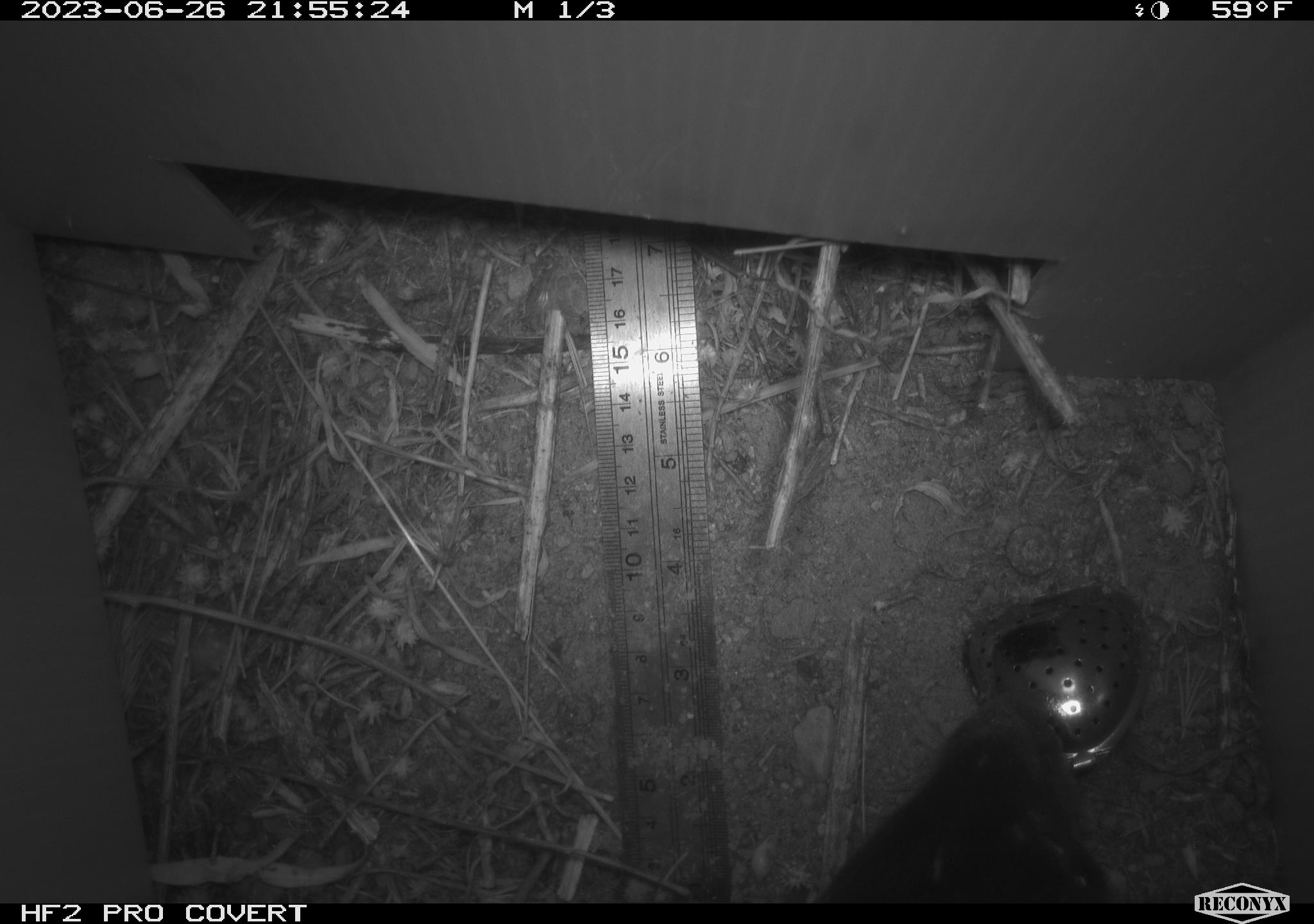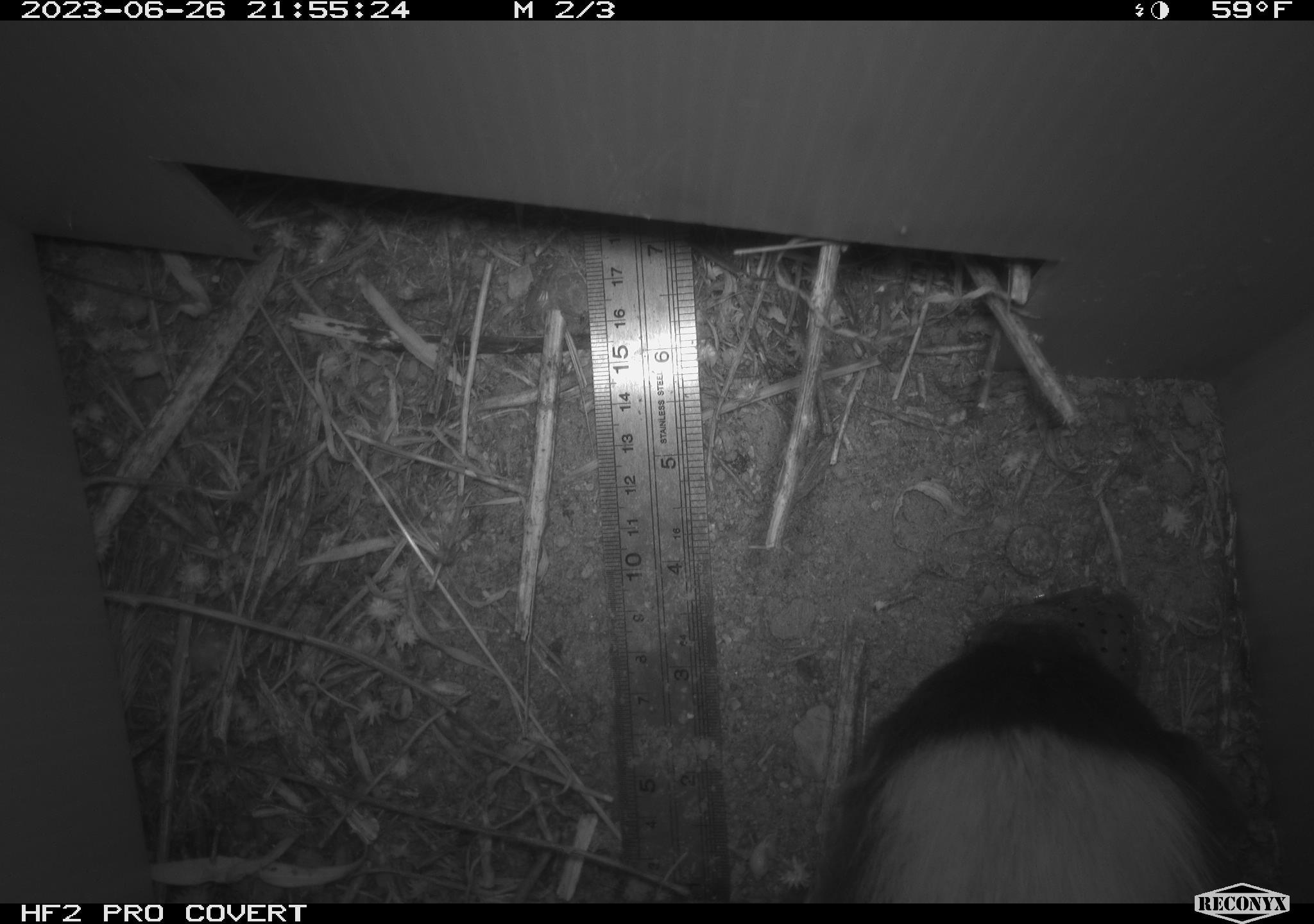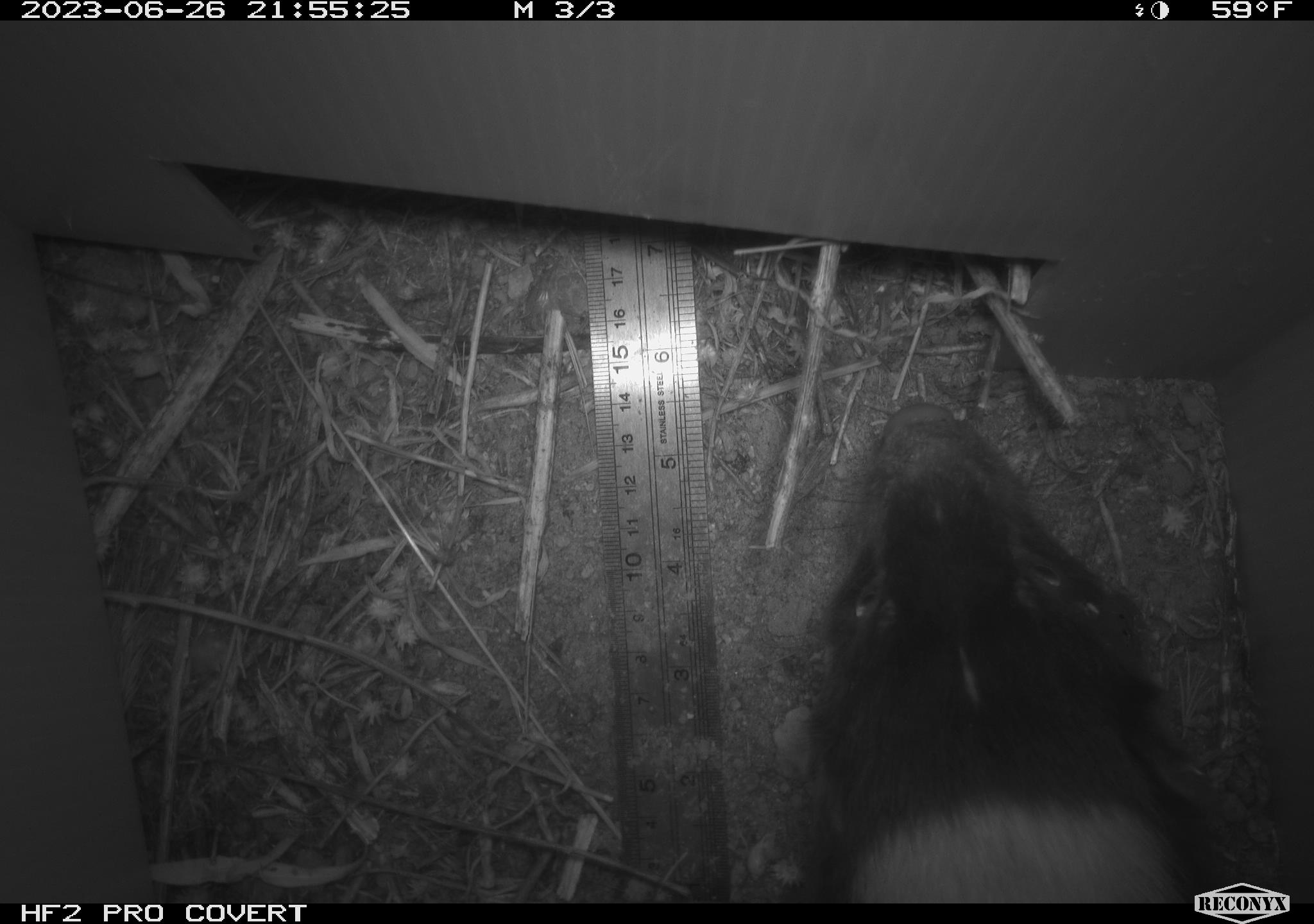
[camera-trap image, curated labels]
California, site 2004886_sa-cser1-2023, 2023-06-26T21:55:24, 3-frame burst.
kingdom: Animalia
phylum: Chordata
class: Mammalia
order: Carnivora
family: Mephitidae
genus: Mephitis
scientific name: Mephitis mephitis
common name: striped skunk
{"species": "striped skunk (Mephitis mephitis)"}